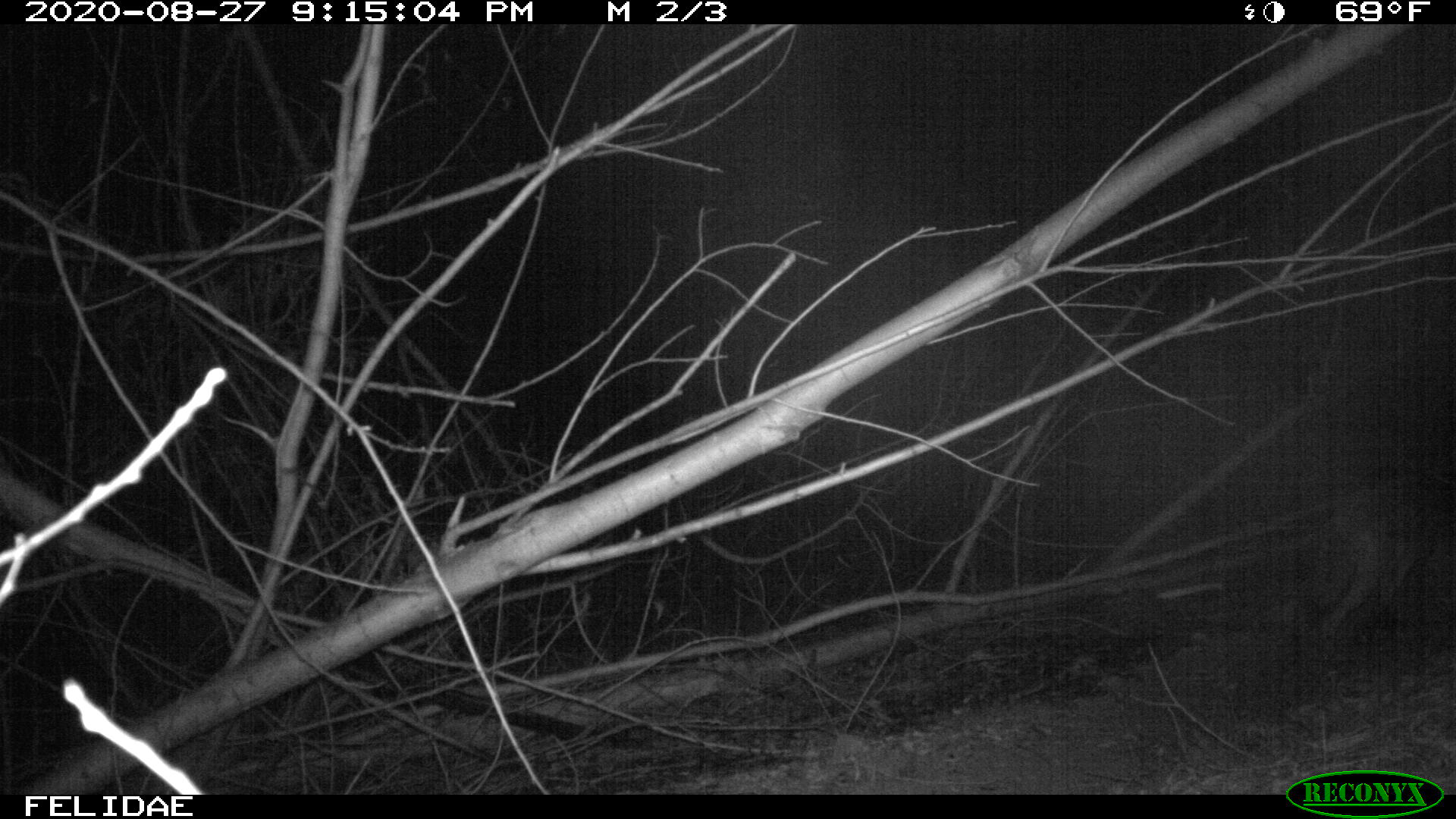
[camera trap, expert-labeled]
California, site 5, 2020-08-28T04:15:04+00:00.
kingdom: Animalia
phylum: Chordata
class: Mammalia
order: Carnivora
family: Canidae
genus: Canis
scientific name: Canis latrans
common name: coyote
Coyote (Canis latrans).